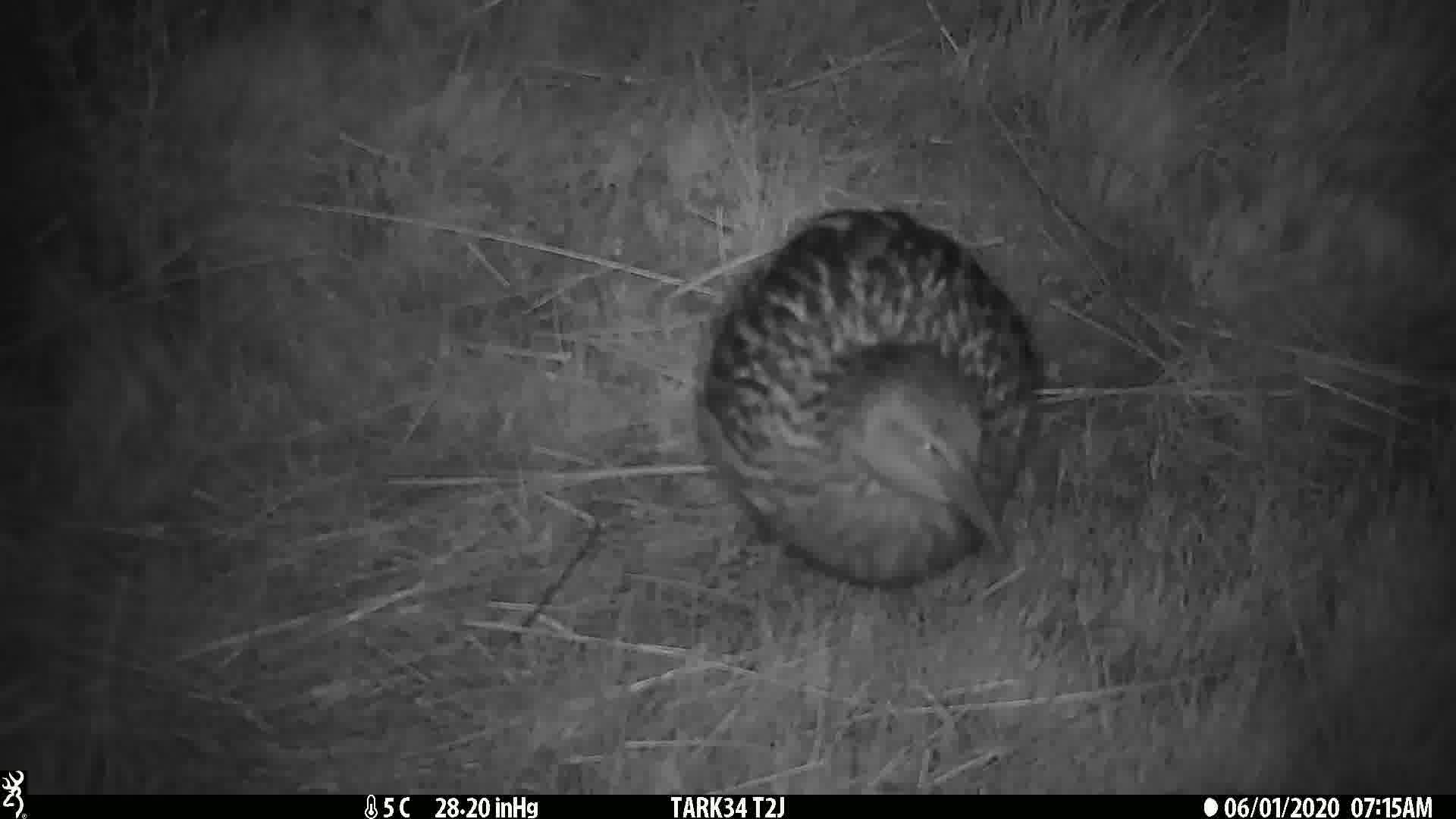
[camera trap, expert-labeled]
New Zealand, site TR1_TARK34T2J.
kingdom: Animalia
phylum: Chordata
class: Aves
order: Gruiformes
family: Rallidae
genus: Gallirallus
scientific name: Gallirallus australis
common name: weka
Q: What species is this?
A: Weka (Gallirallus australis).